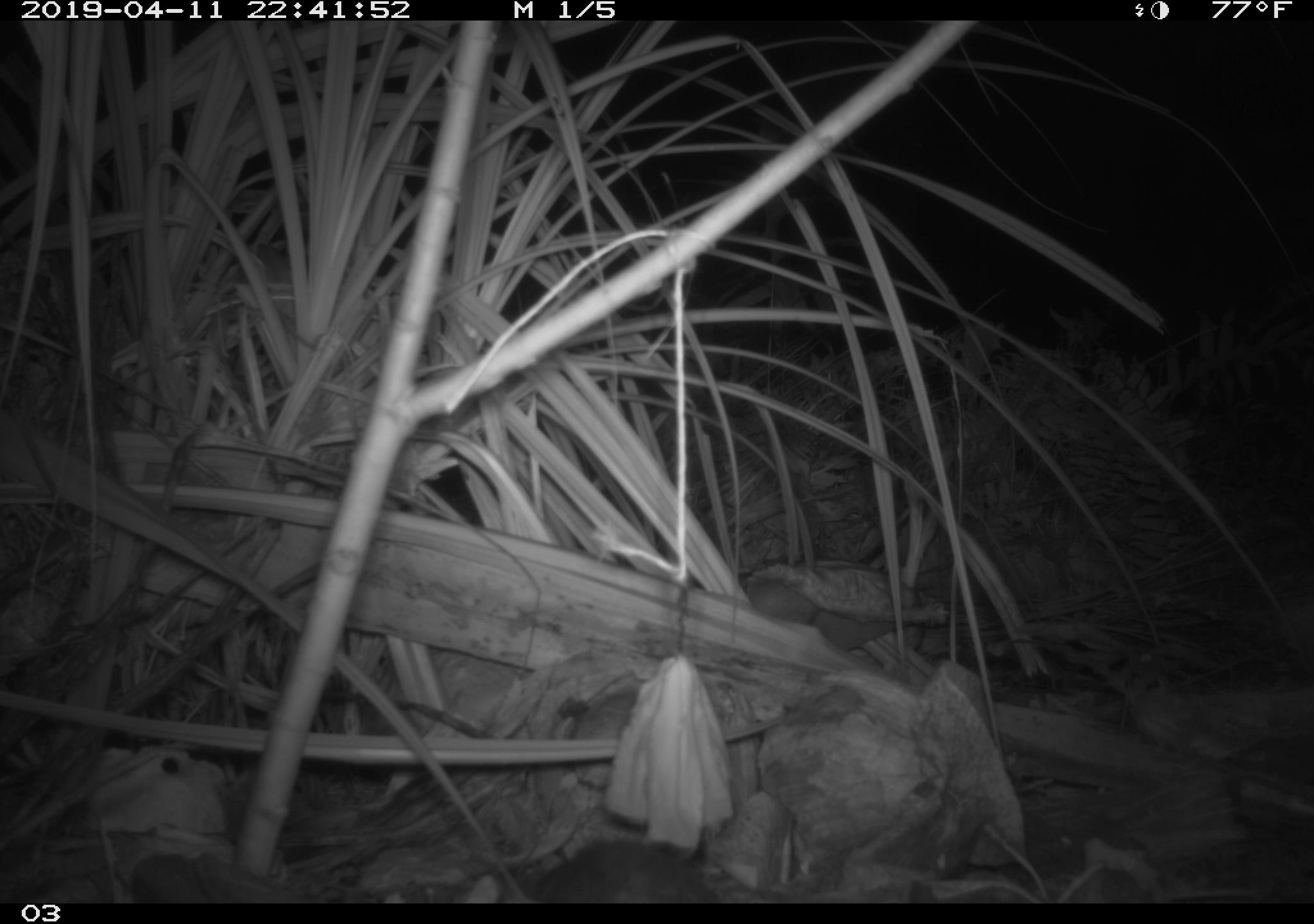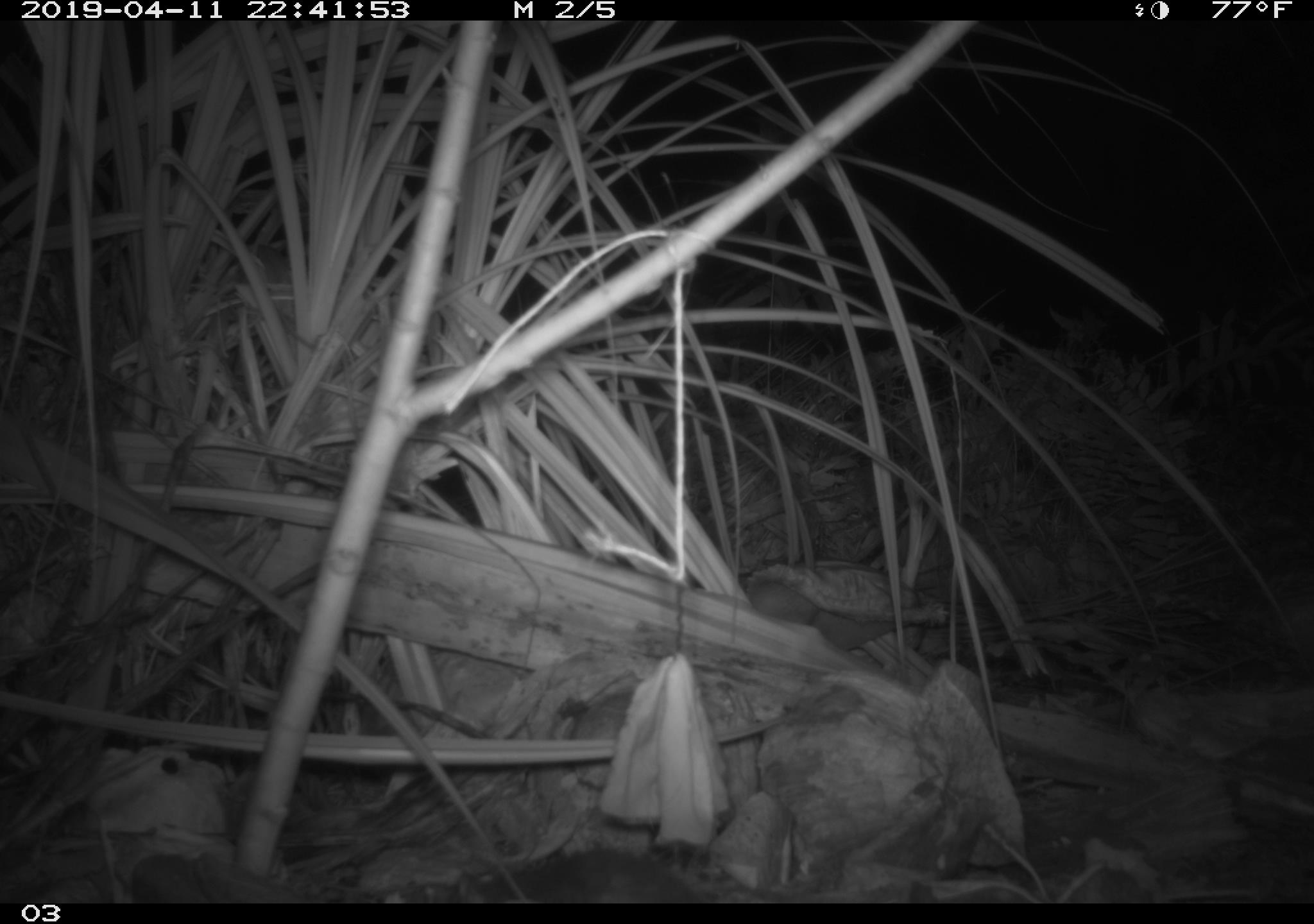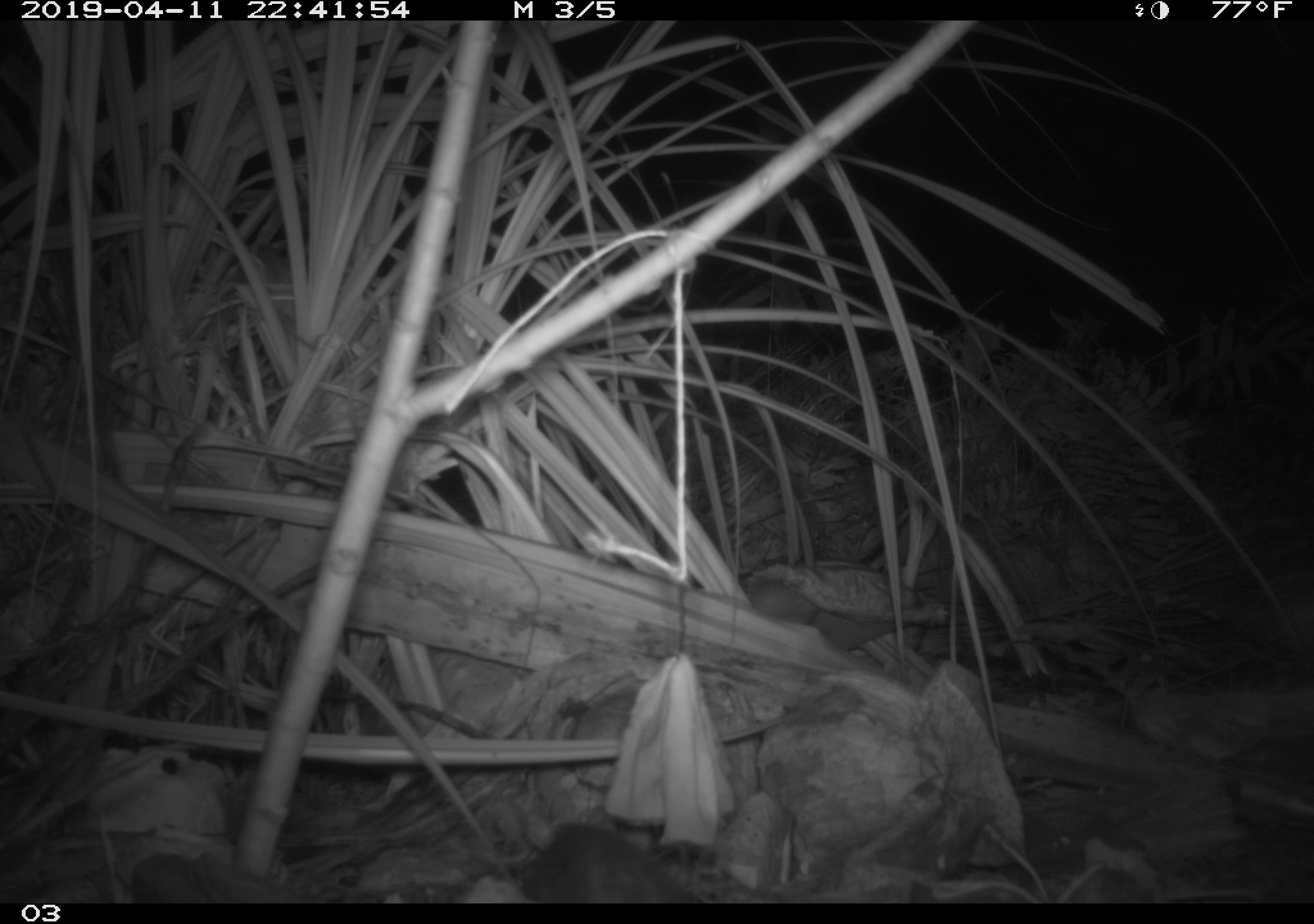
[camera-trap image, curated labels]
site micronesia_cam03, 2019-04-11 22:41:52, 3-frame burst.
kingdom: Animalia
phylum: Chordata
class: Mammalia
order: Rodentia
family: Muridae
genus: Rattus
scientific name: Rattus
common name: rat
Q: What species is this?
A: Rat (Rattus).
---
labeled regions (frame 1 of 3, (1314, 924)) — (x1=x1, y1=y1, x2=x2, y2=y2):
rat: (x1=527, y1=831, x2=714, y2=900)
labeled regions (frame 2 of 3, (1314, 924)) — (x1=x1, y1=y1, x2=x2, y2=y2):
rat: (x1=457, y1=846, x2=706, y2=901)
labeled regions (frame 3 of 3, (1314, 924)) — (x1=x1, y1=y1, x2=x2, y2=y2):
rat: (x1=508, y1=821, x2=693, y2=903)